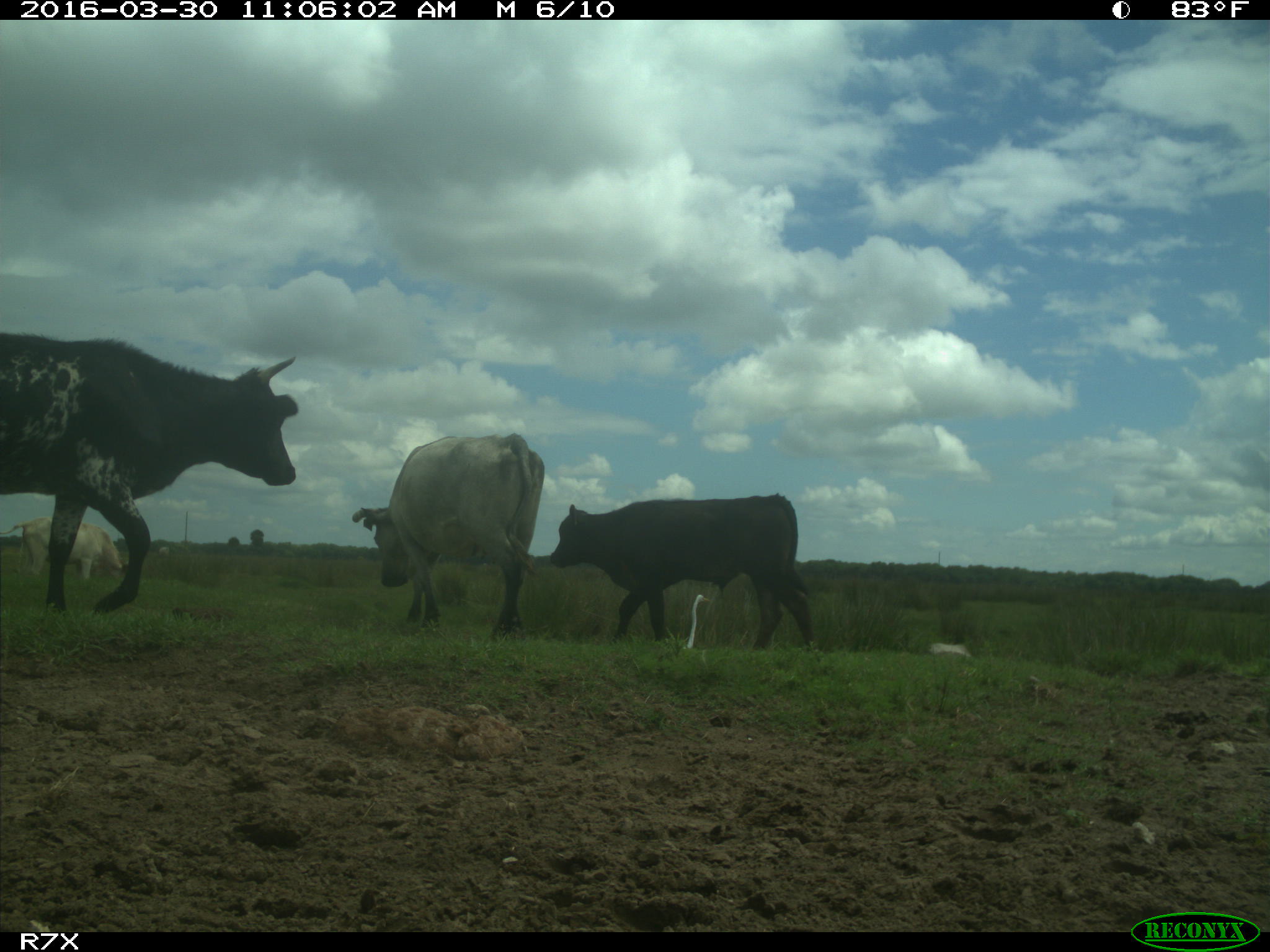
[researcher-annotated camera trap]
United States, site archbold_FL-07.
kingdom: Animalia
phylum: Chordata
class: Mammalia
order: Artiodactyla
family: Bovidae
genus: Bos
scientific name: Bos taurus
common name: domestic cow